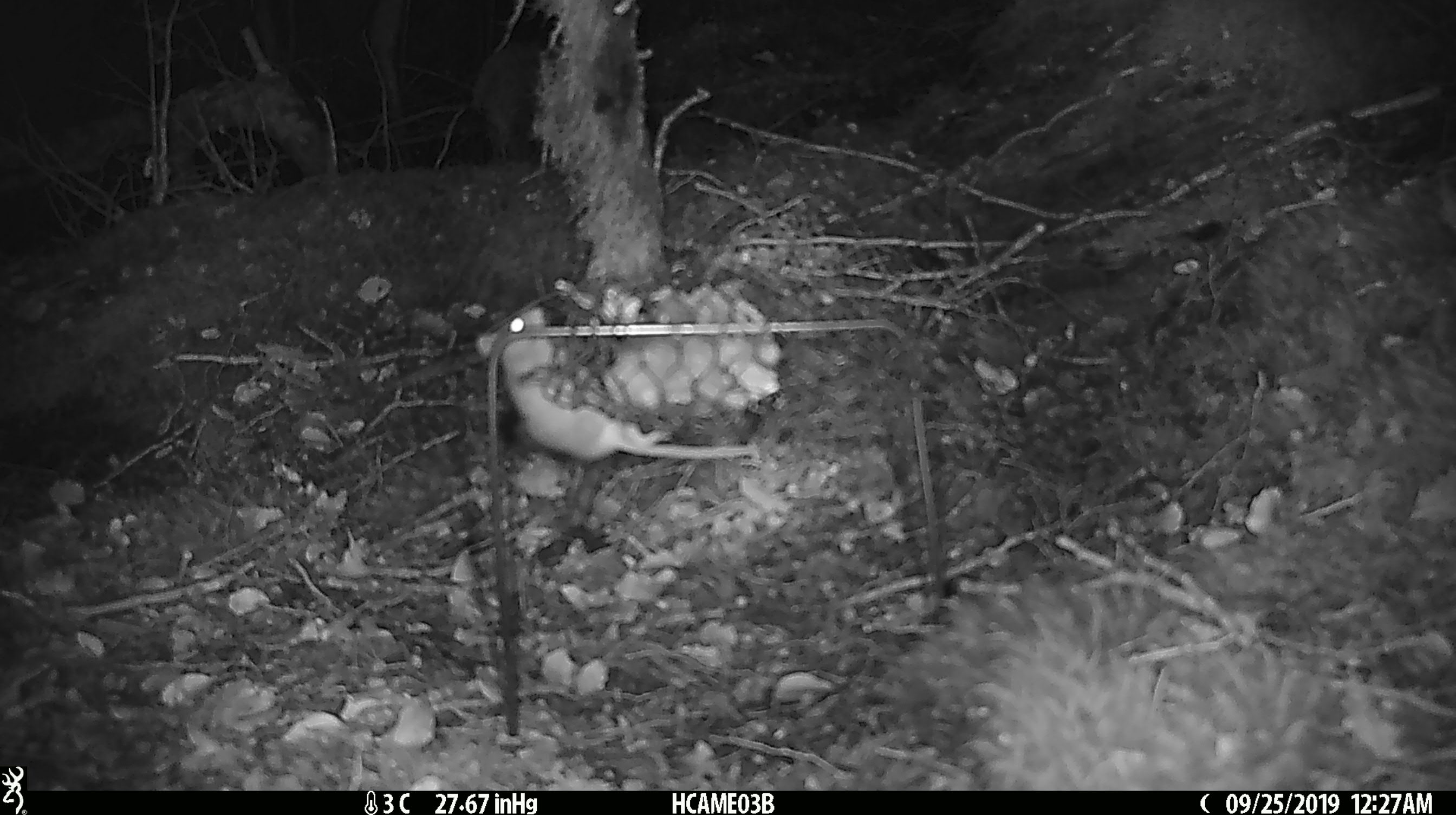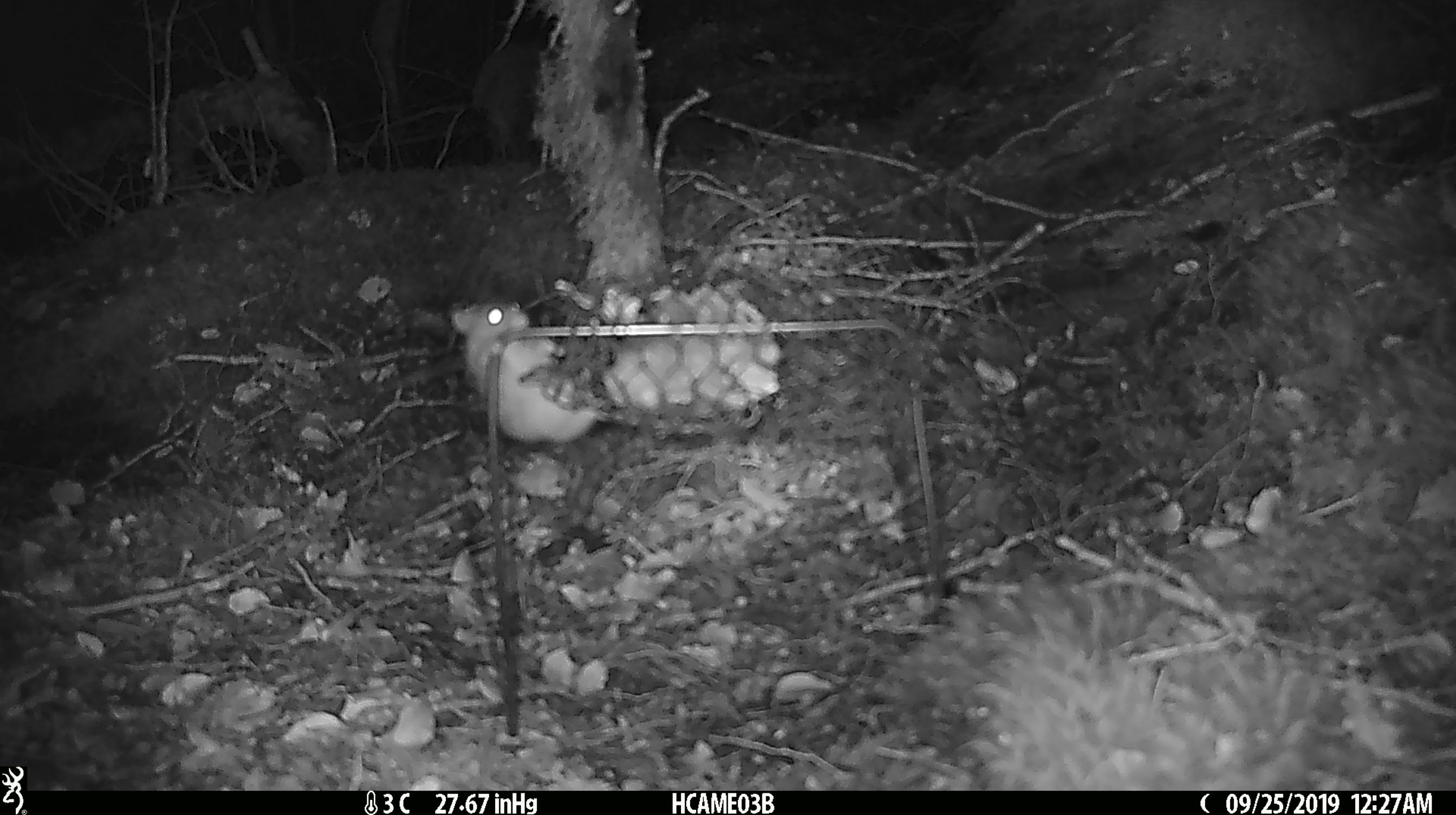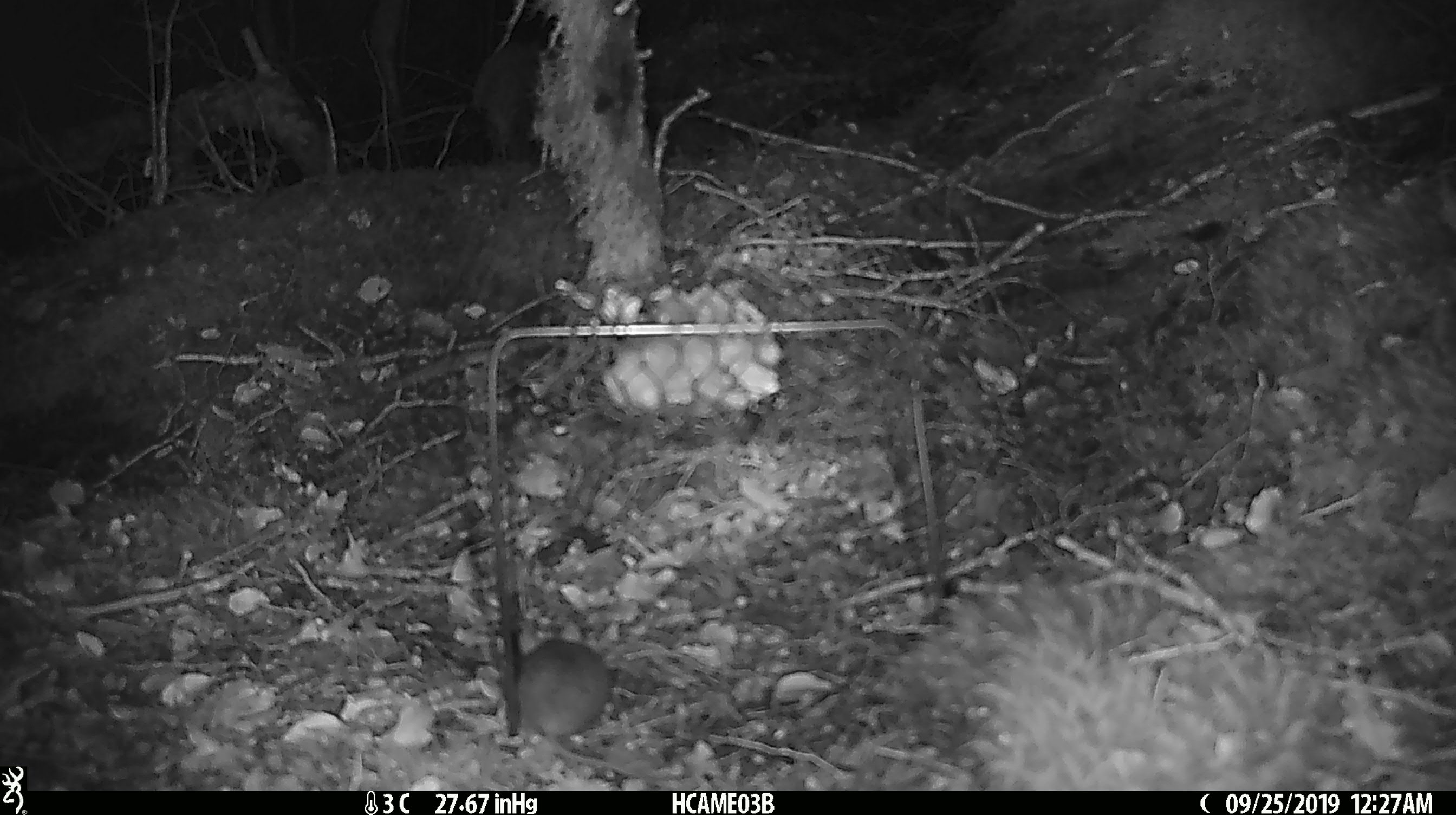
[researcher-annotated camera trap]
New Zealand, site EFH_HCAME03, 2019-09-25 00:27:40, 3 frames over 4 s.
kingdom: Animalia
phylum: Chordata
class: Mammalia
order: Rodentia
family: Muridae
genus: Mus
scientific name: Mus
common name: mouse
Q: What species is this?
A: Mouse (Mus).